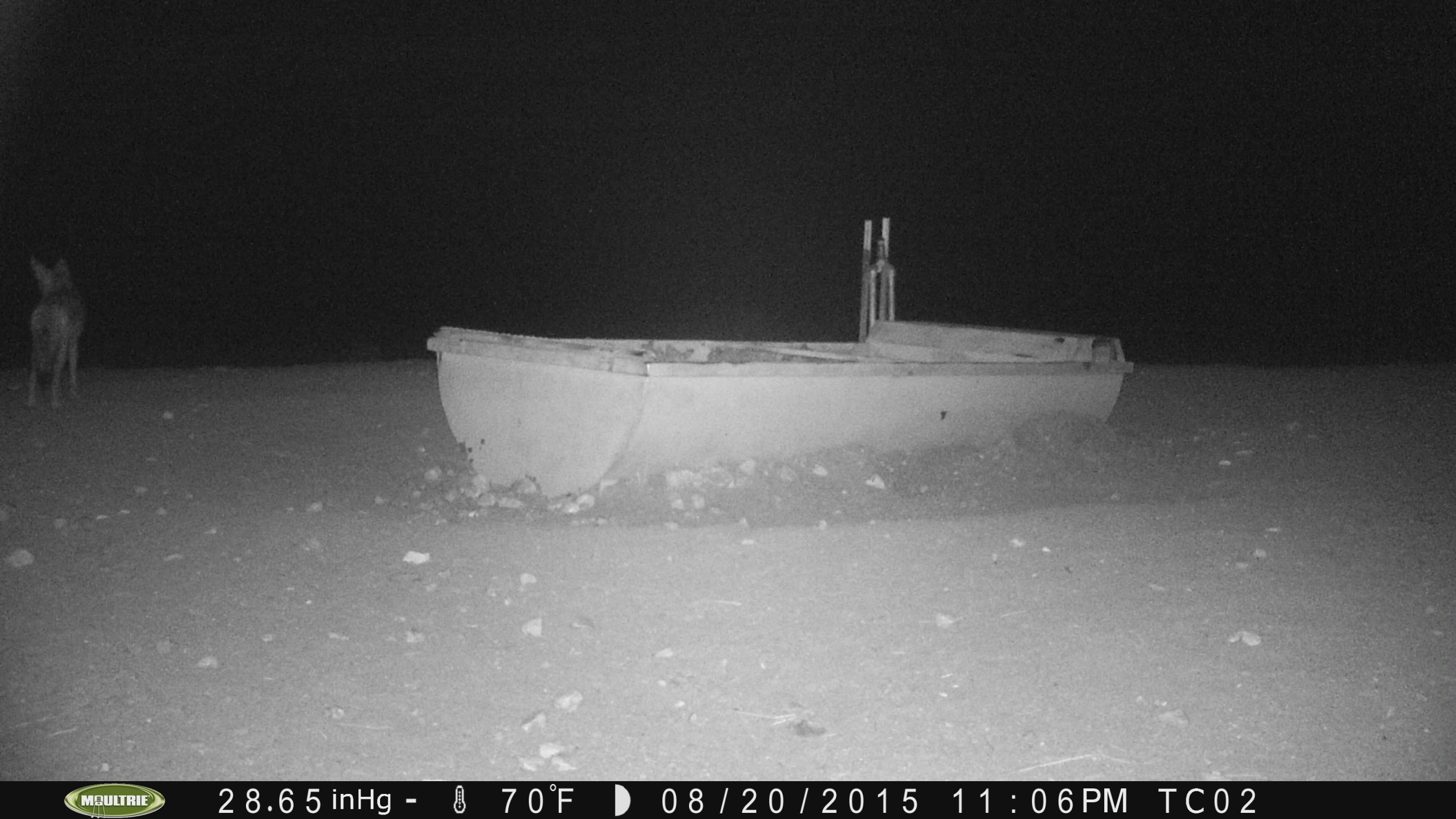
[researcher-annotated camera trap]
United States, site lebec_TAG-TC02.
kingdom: Animalia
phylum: Chordata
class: Mammalia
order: Carnivora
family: Canidae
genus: Canis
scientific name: Canis latrans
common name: coyote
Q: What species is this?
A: Canis latrans (coyote).